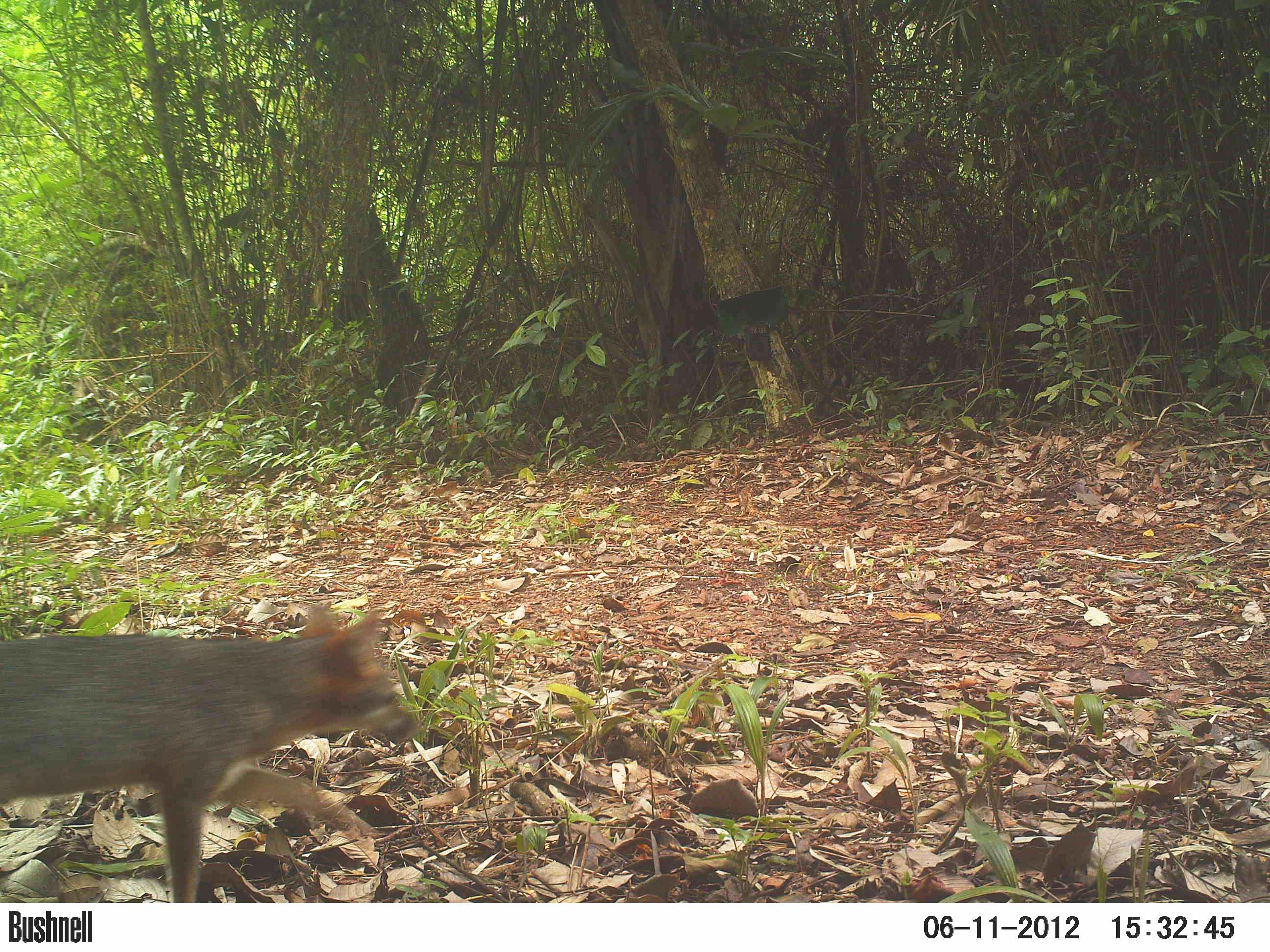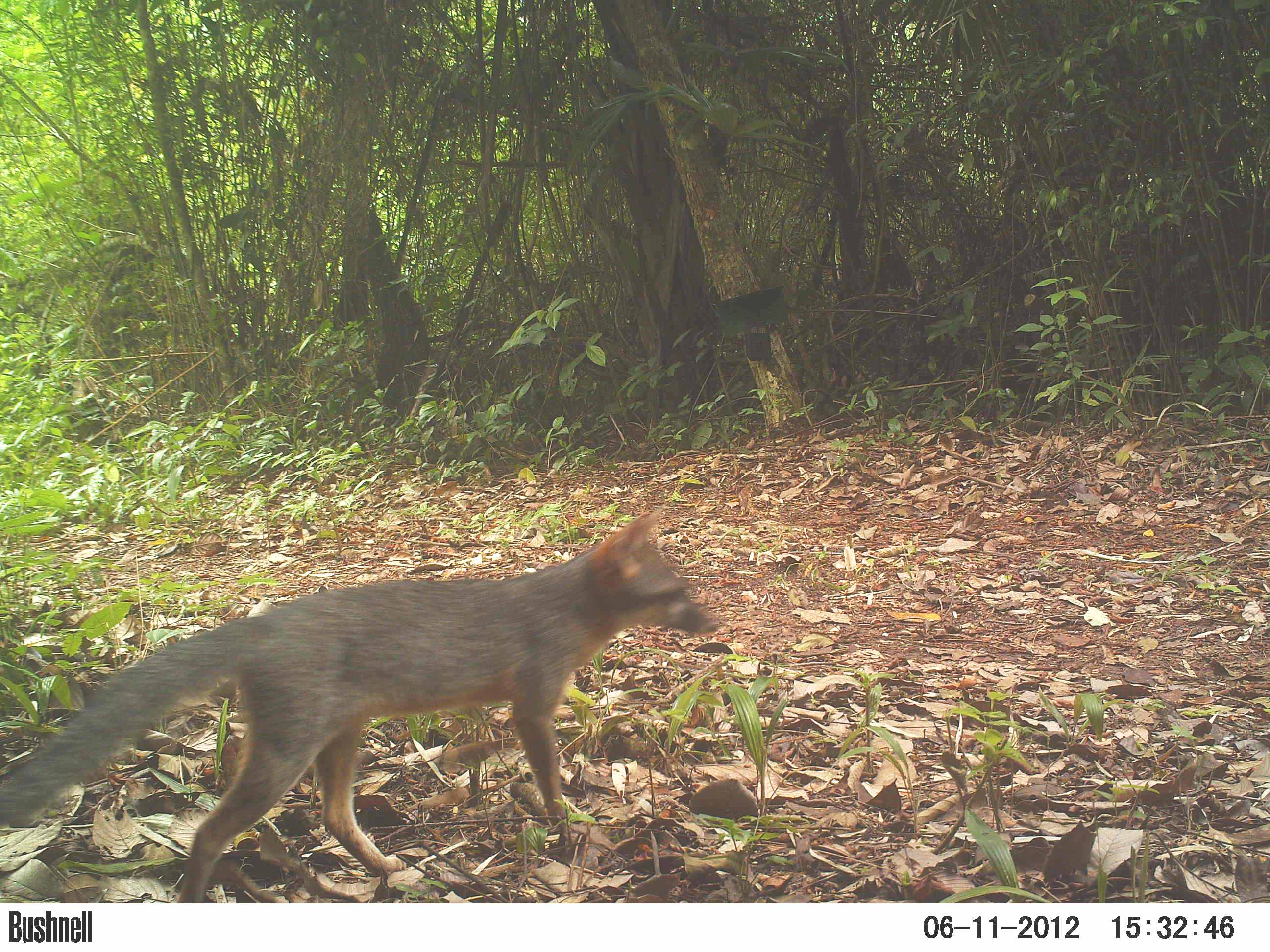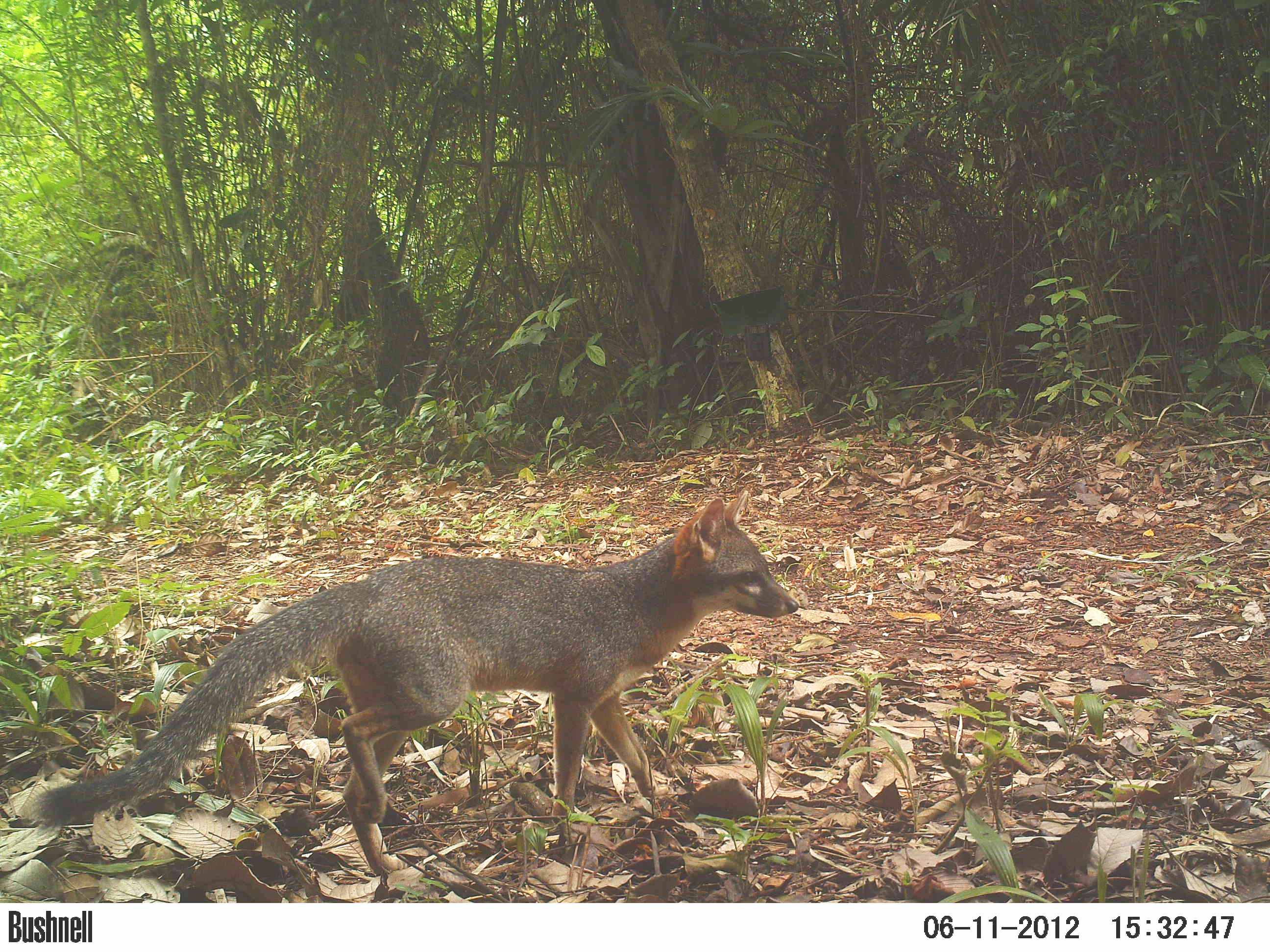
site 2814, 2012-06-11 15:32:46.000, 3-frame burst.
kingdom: Animalia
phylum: Chordata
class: Mammalia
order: Carnivora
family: Canidae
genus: Urocyon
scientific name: Urocyon cinereoargenteus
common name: gray fox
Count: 1.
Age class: adult.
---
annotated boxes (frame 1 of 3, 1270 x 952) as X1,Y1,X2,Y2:
urocyon cinereoargenteus: 0,602,423,902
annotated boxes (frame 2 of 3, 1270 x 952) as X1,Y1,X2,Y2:
urocyon cinereoargenteus: 0,510,718,902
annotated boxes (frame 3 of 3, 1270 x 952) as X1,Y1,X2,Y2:
urocyon cinereoargenteus: 27,489,798,876